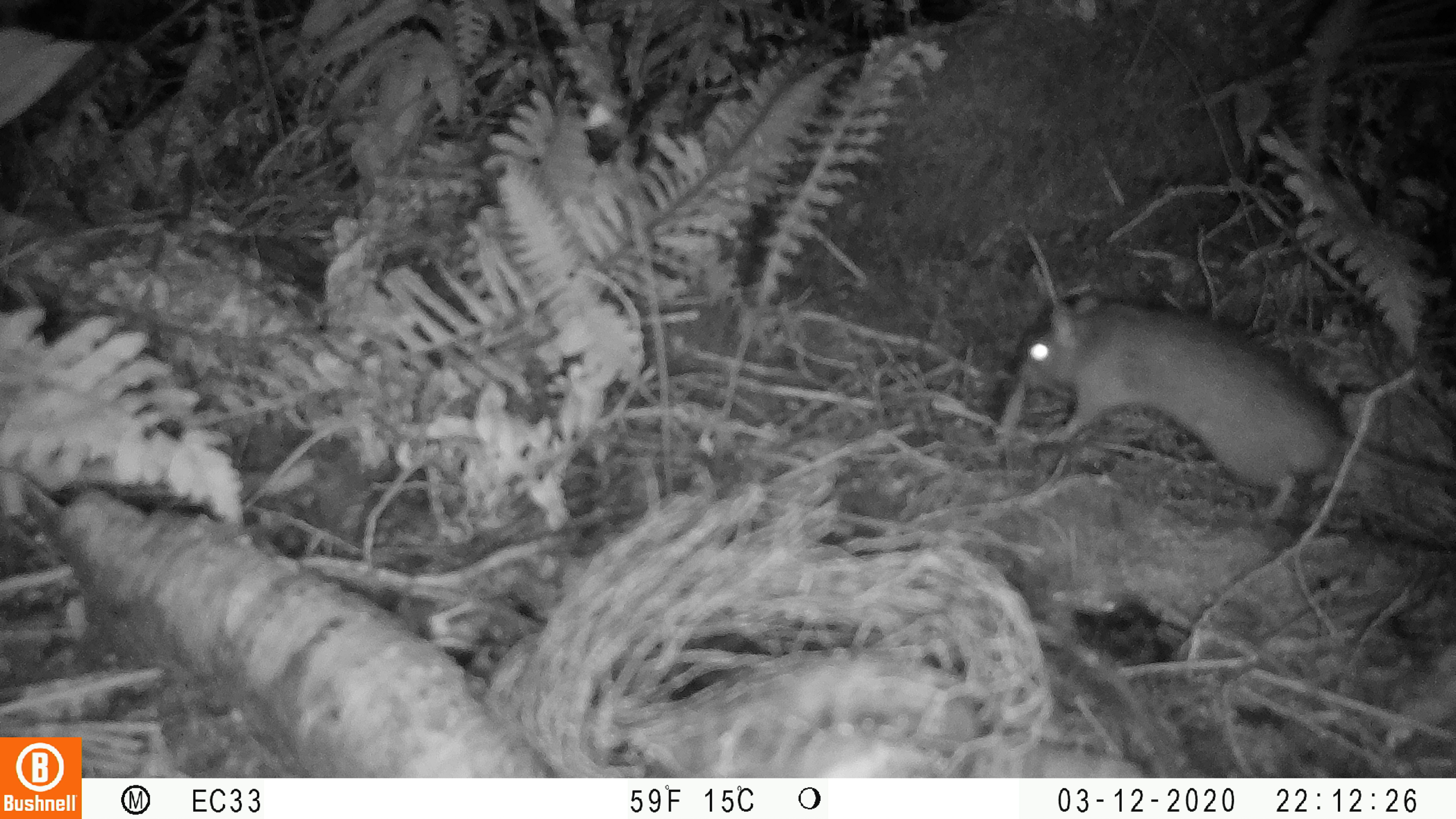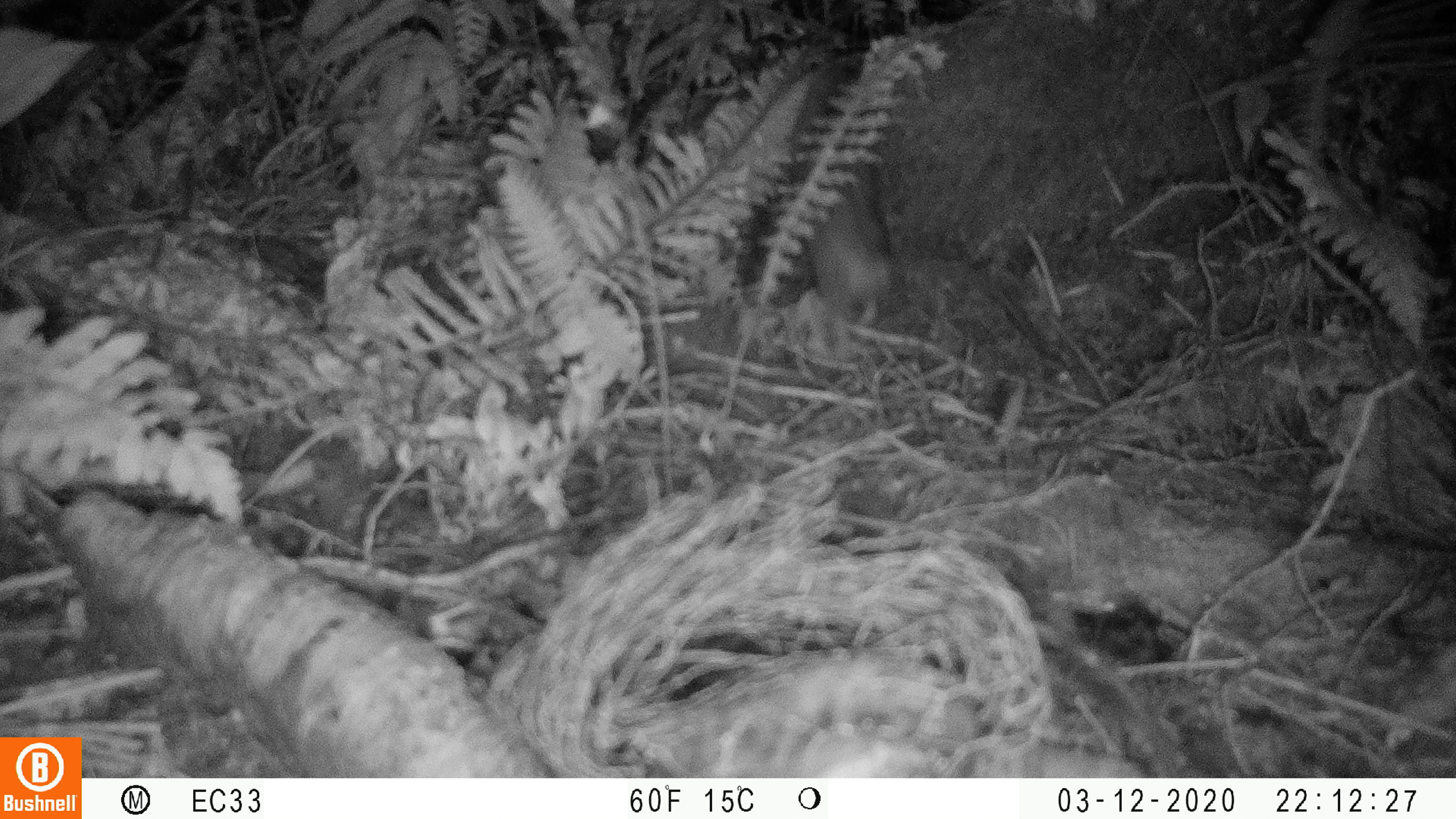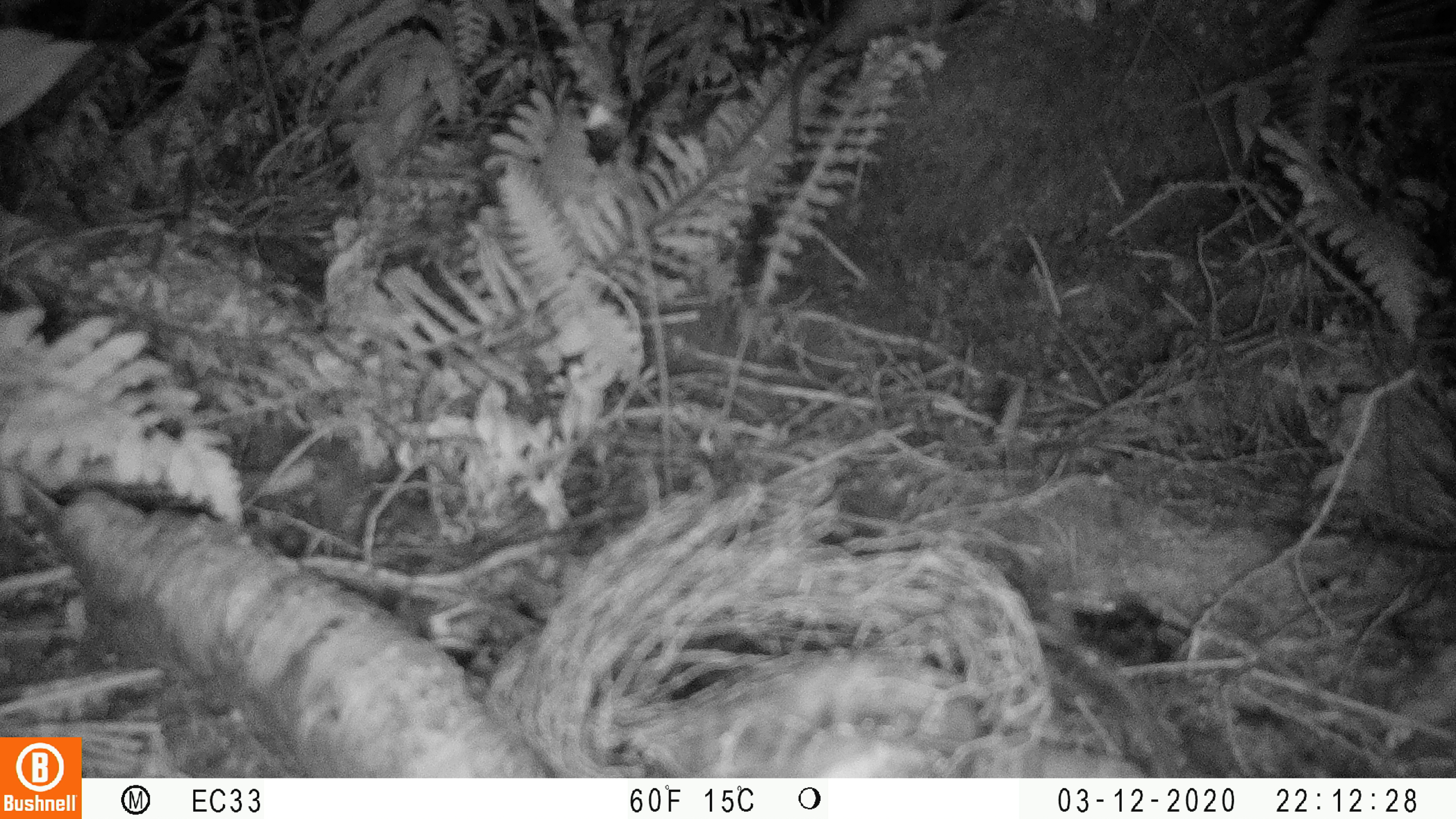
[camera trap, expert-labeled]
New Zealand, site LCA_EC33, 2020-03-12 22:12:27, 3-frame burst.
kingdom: Animalia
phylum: Chordata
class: Mammalia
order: Rodentia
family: Muridae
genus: Rattus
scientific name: Rattus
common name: rat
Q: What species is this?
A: Rat (Rattus).